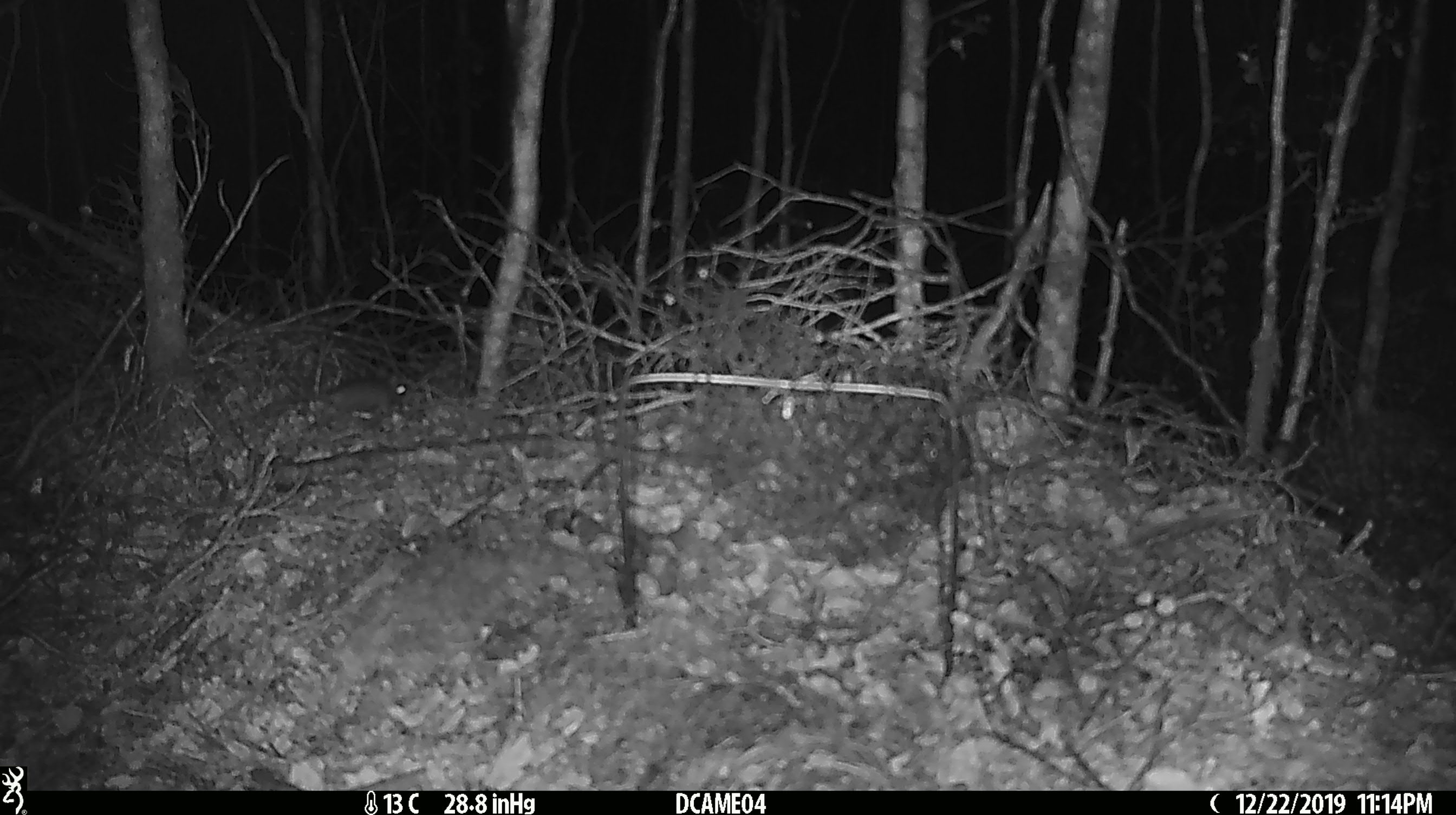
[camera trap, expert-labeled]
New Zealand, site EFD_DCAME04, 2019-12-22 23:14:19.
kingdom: Animalia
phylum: Chordata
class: Mammalia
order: Rodentia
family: Muridae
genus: Mus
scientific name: Mus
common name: mouse